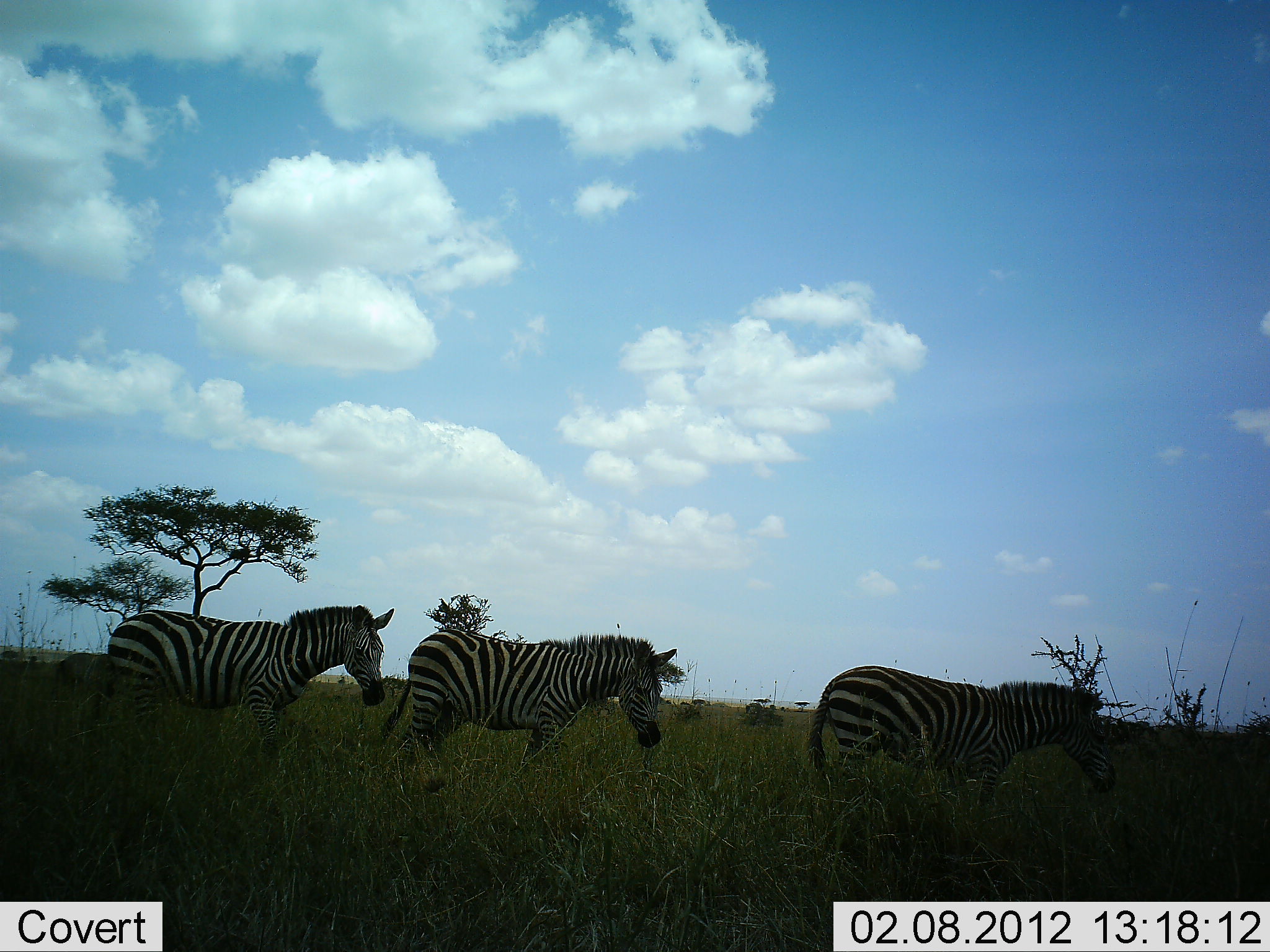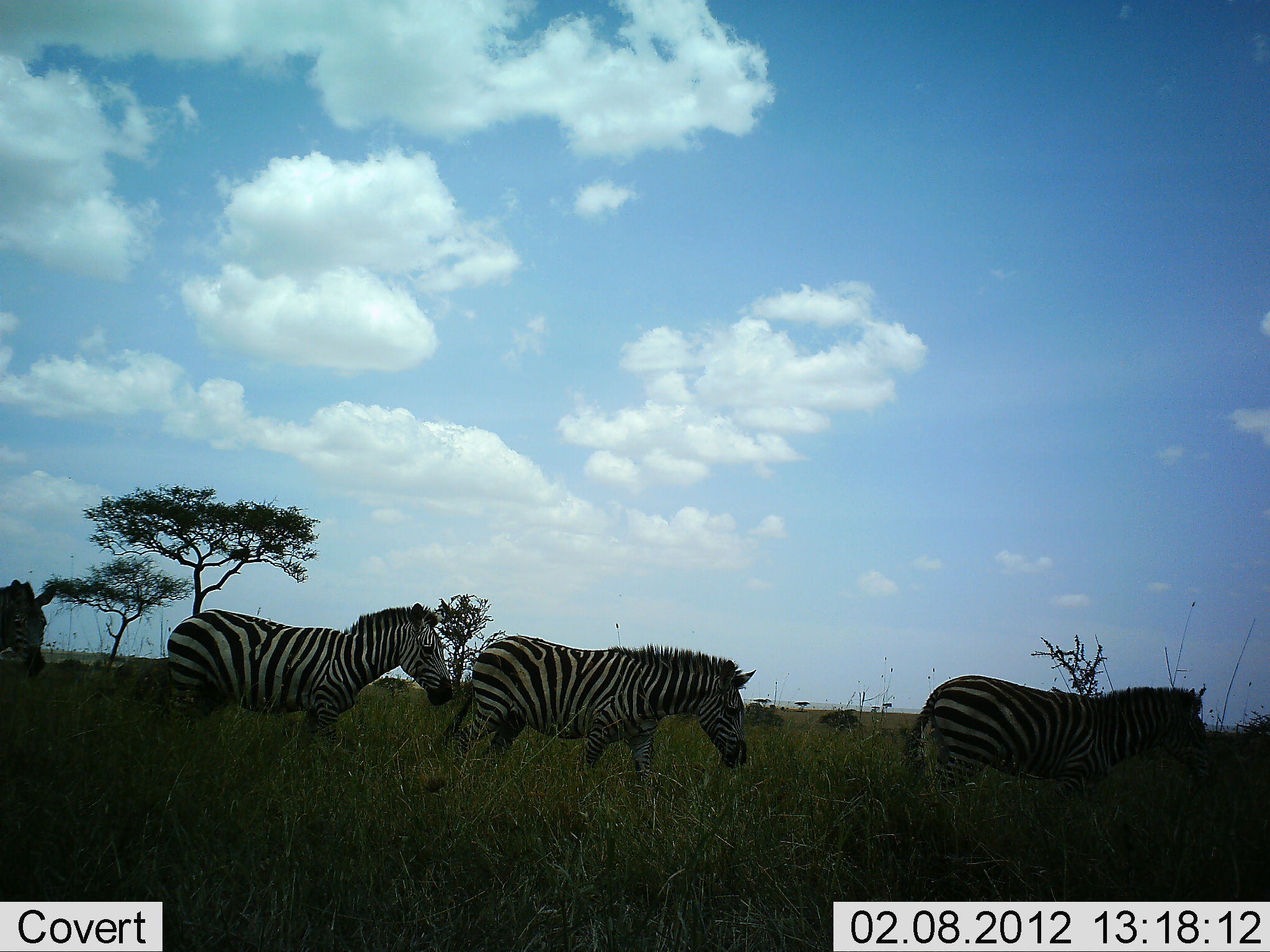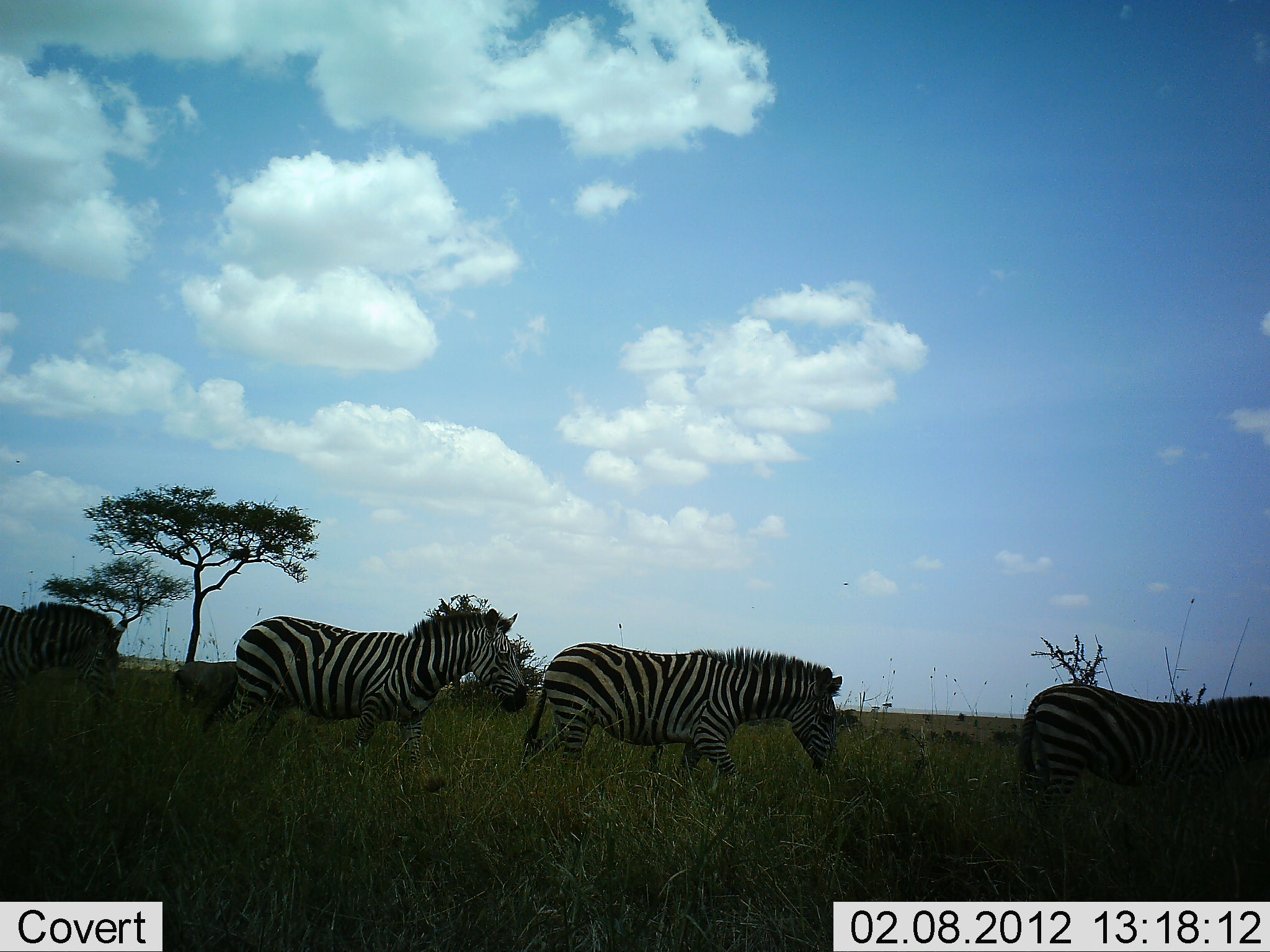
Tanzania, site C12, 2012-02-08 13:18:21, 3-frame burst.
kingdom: Animalia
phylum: Chordata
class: Mammalia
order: Perissodactyla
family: Equidae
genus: Equus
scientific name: Equus quagga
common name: plains zebra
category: zebra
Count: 4.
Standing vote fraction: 5%.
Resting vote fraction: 0%.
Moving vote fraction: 95%.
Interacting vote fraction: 5%.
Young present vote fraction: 0%.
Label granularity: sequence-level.